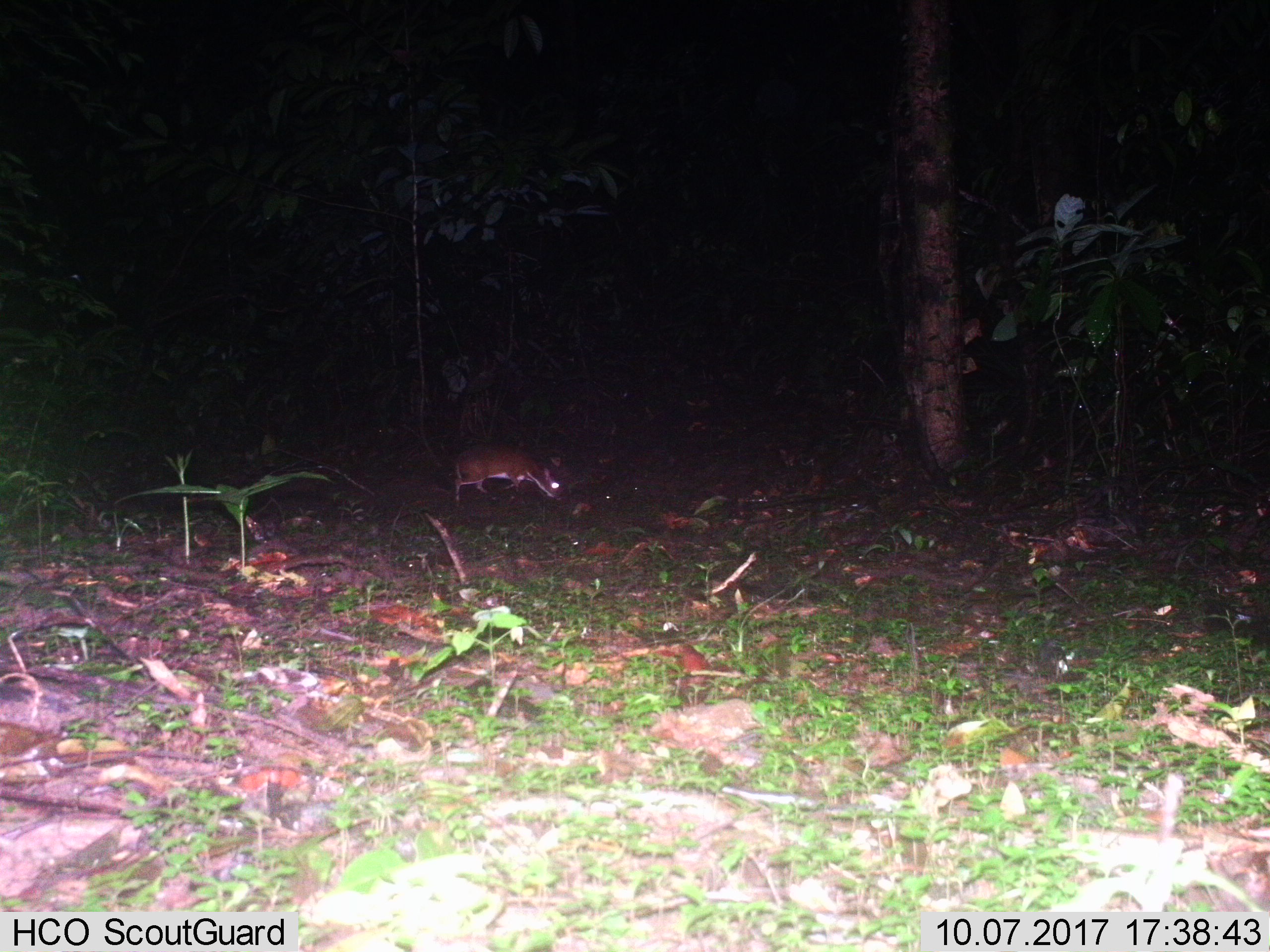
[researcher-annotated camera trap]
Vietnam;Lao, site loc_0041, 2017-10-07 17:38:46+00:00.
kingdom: Animalia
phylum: Chordata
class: Mammalia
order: Artiodactyla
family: Tragulidae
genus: Moschiola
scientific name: Moschiola meminna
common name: chevrotain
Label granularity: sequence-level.